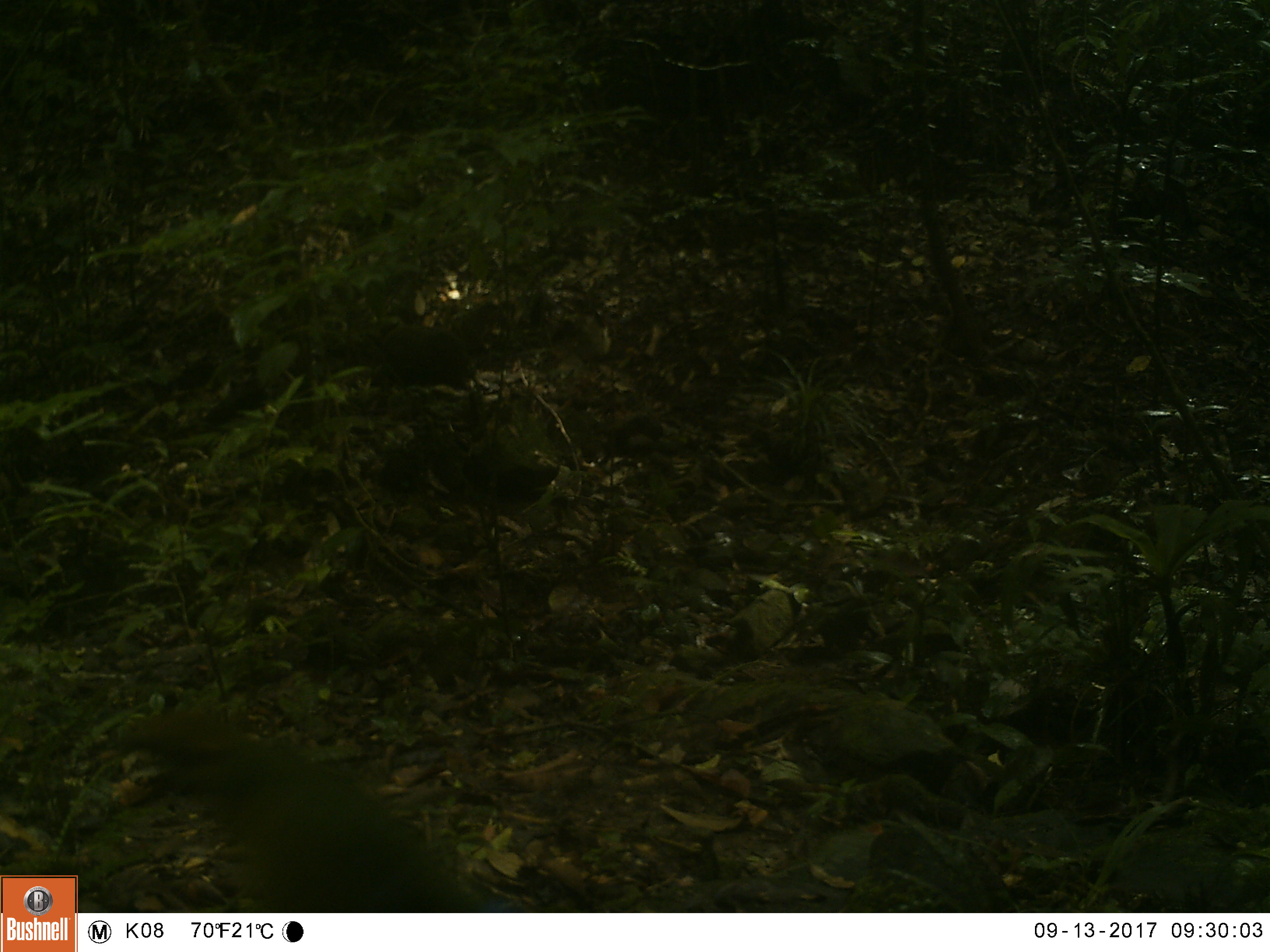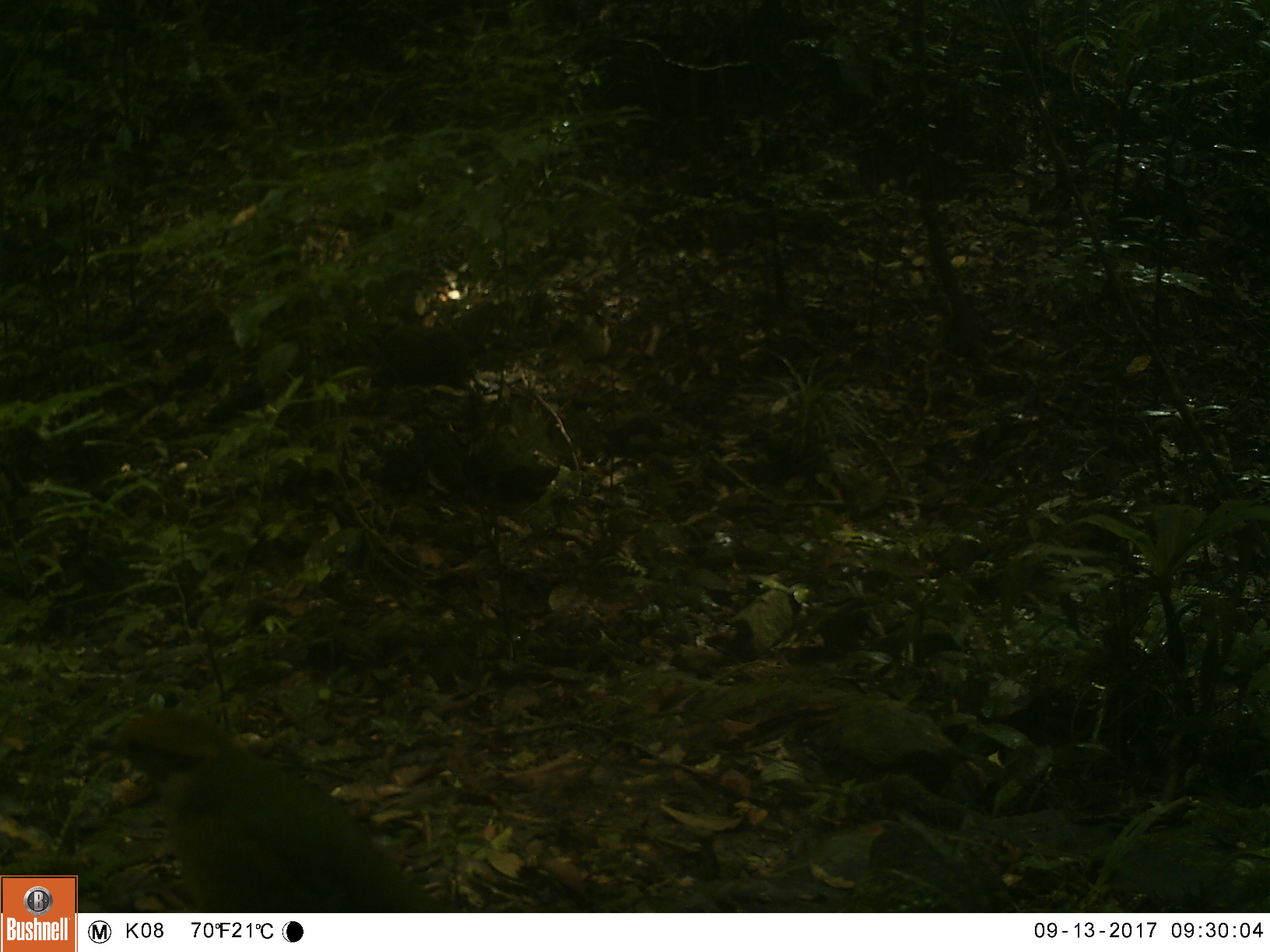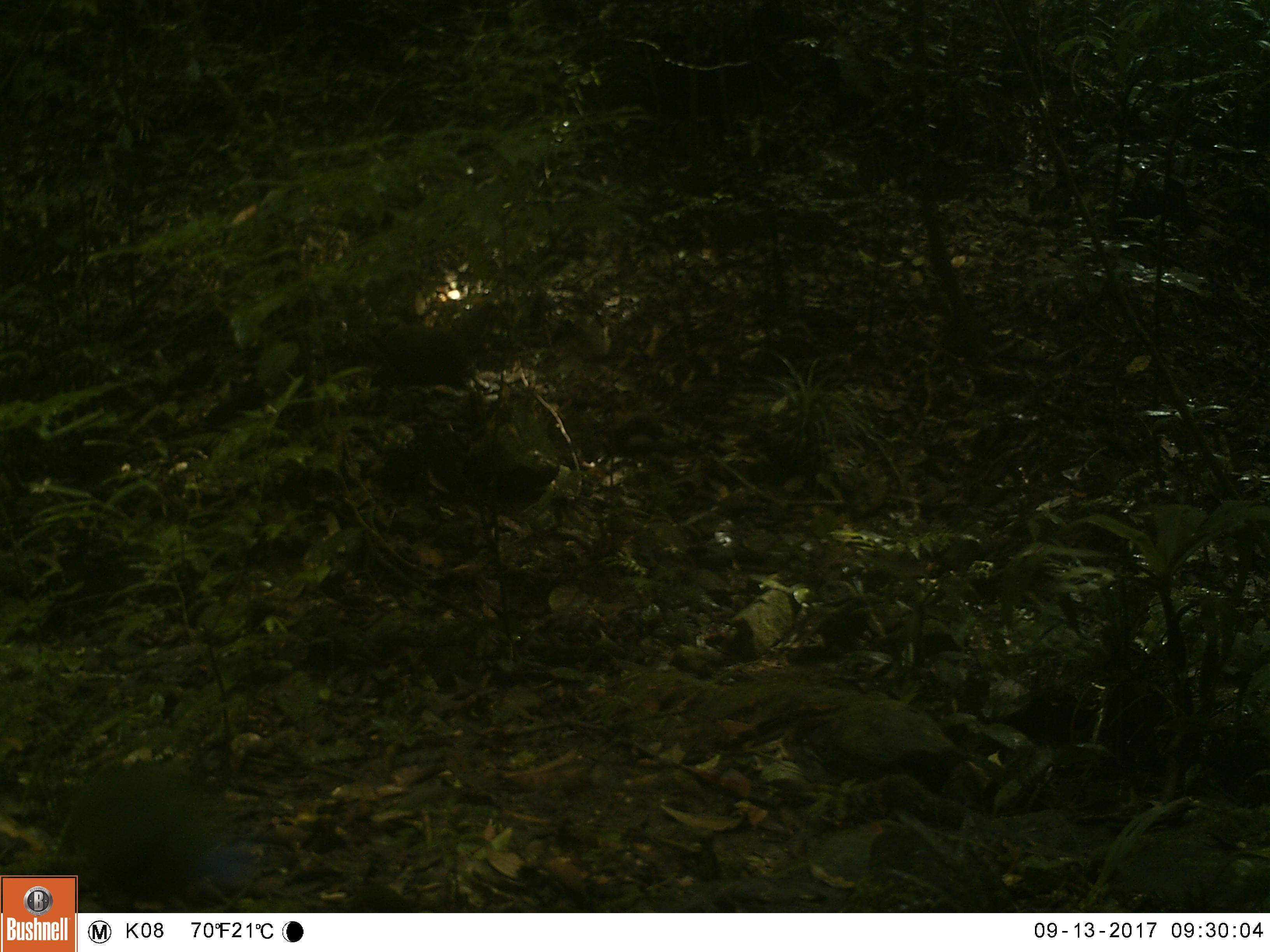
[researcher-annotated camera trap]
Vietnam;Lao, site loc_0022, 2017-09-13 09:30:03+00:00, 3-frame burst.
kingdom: Animalia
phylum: Chordata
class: Aves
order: Passeriformes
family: Pittidae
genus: Pitta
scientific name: Pitta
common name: typical pittas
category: unidentified pitta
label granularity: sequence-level